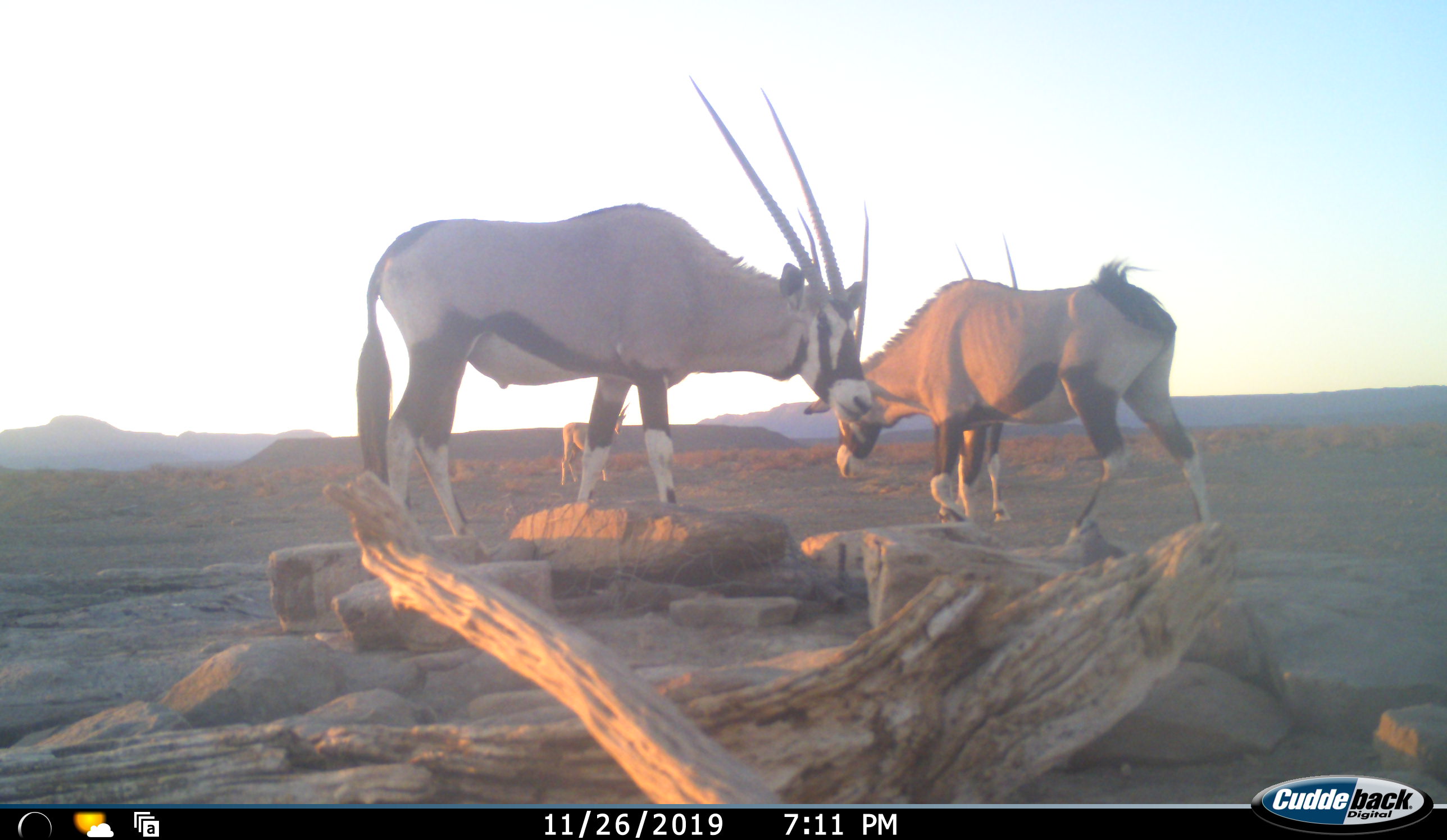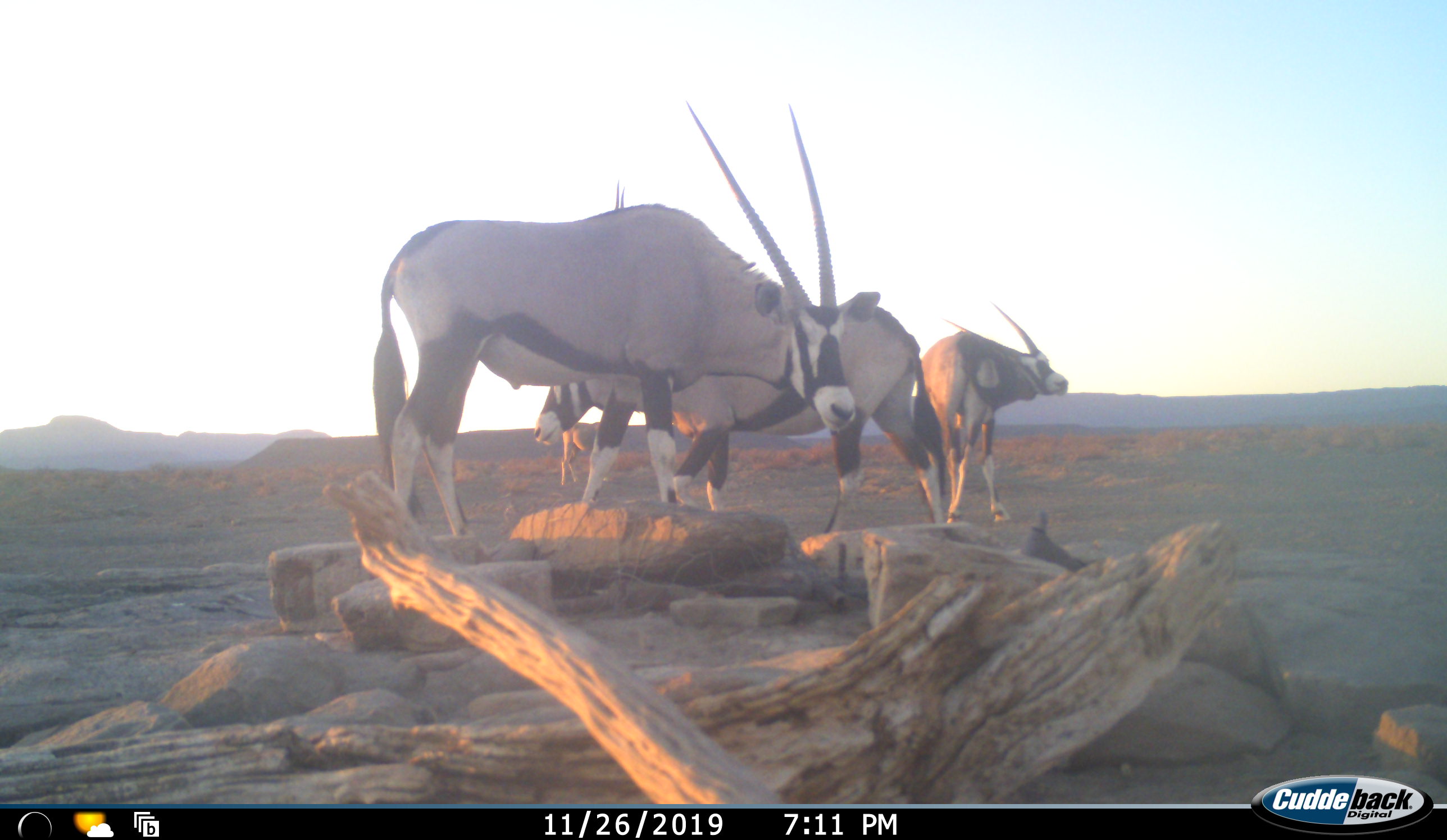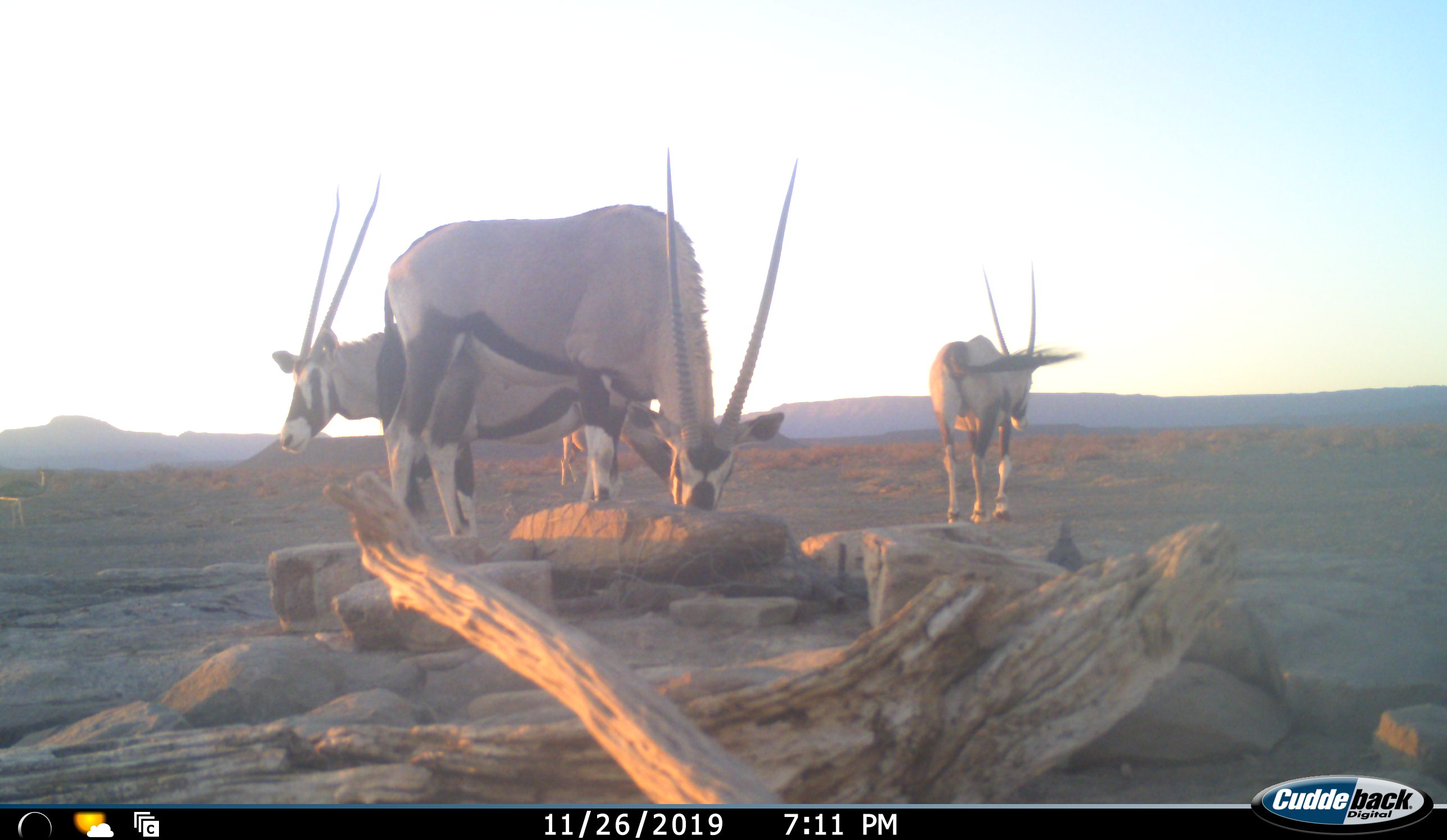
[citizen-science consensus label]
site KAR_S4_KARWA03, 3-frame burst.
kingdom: Animalia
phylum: Chordata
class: Mammalia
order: Artiodactyla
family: Bovidae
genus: Oryx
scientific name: Oryx gazella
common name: gemsbok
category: oryx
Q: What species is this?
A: Oryx (gemsbok) (Oryx gazella).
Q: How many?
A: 3.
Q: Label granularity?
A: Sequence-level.